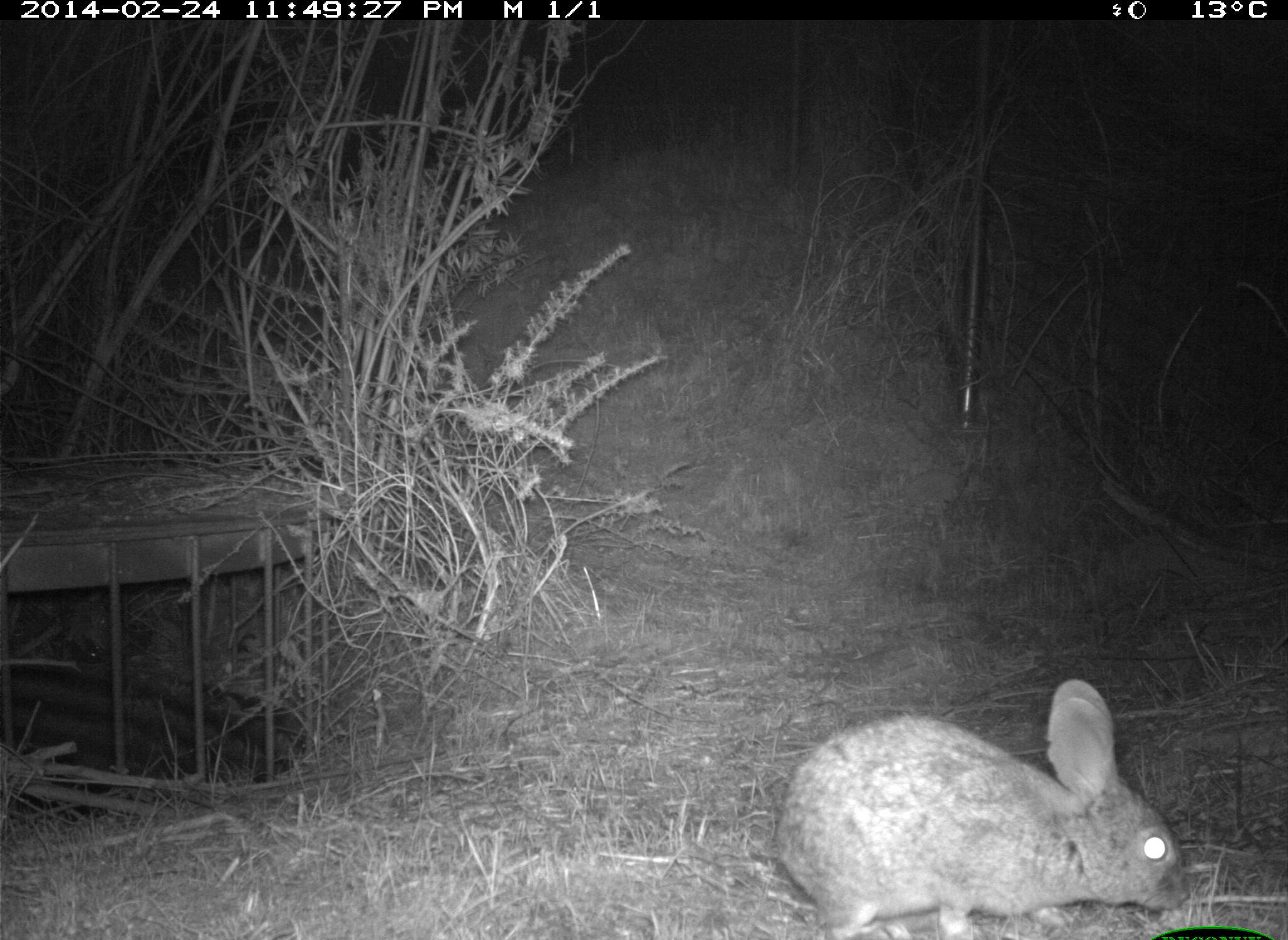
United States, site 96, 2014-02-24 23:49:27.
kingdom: Animalia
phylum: Chordata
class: Mammalia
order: Lagomorpha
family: Leporidae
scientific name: Leporidae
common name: rabbits and hares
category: rabbit